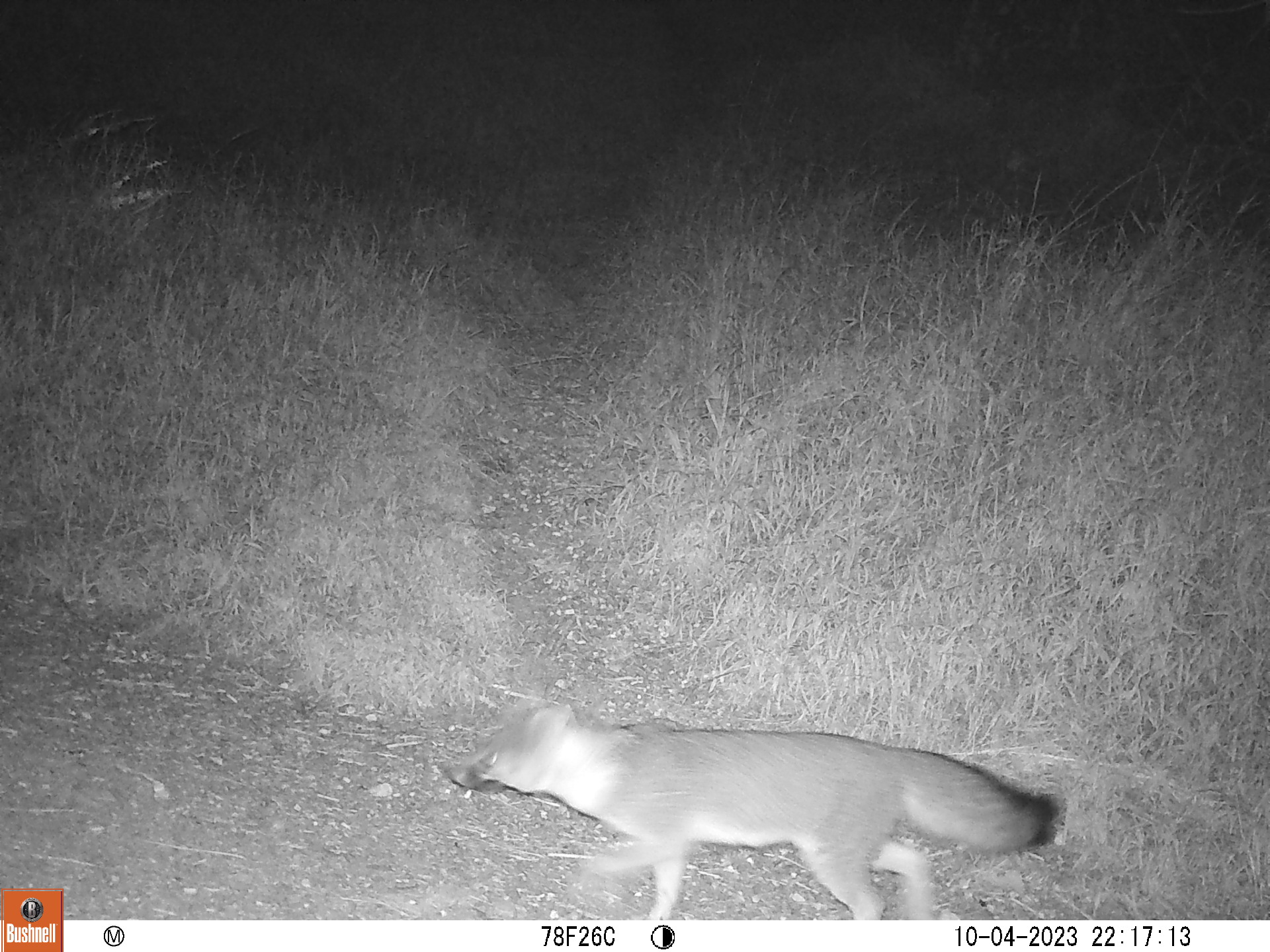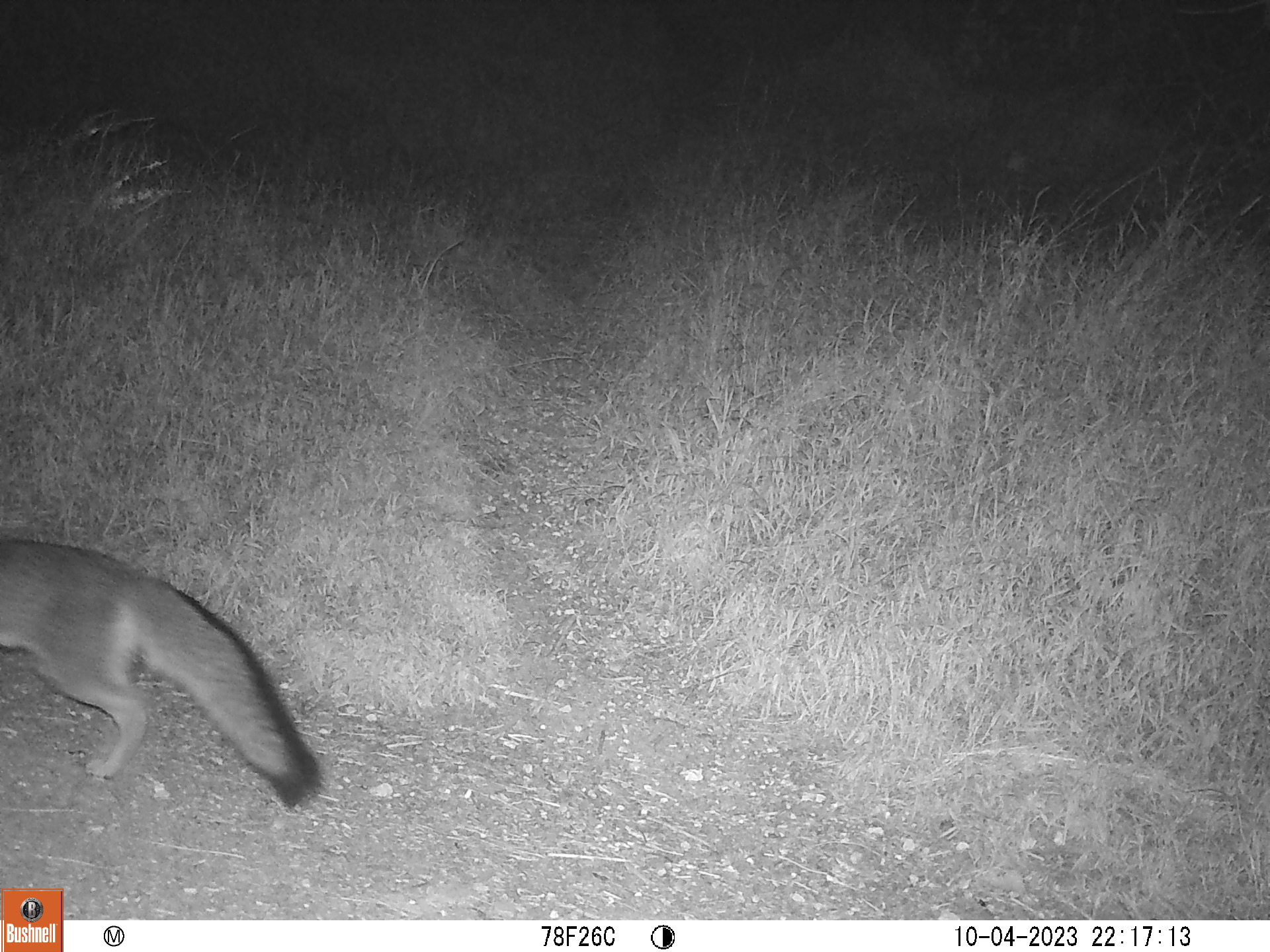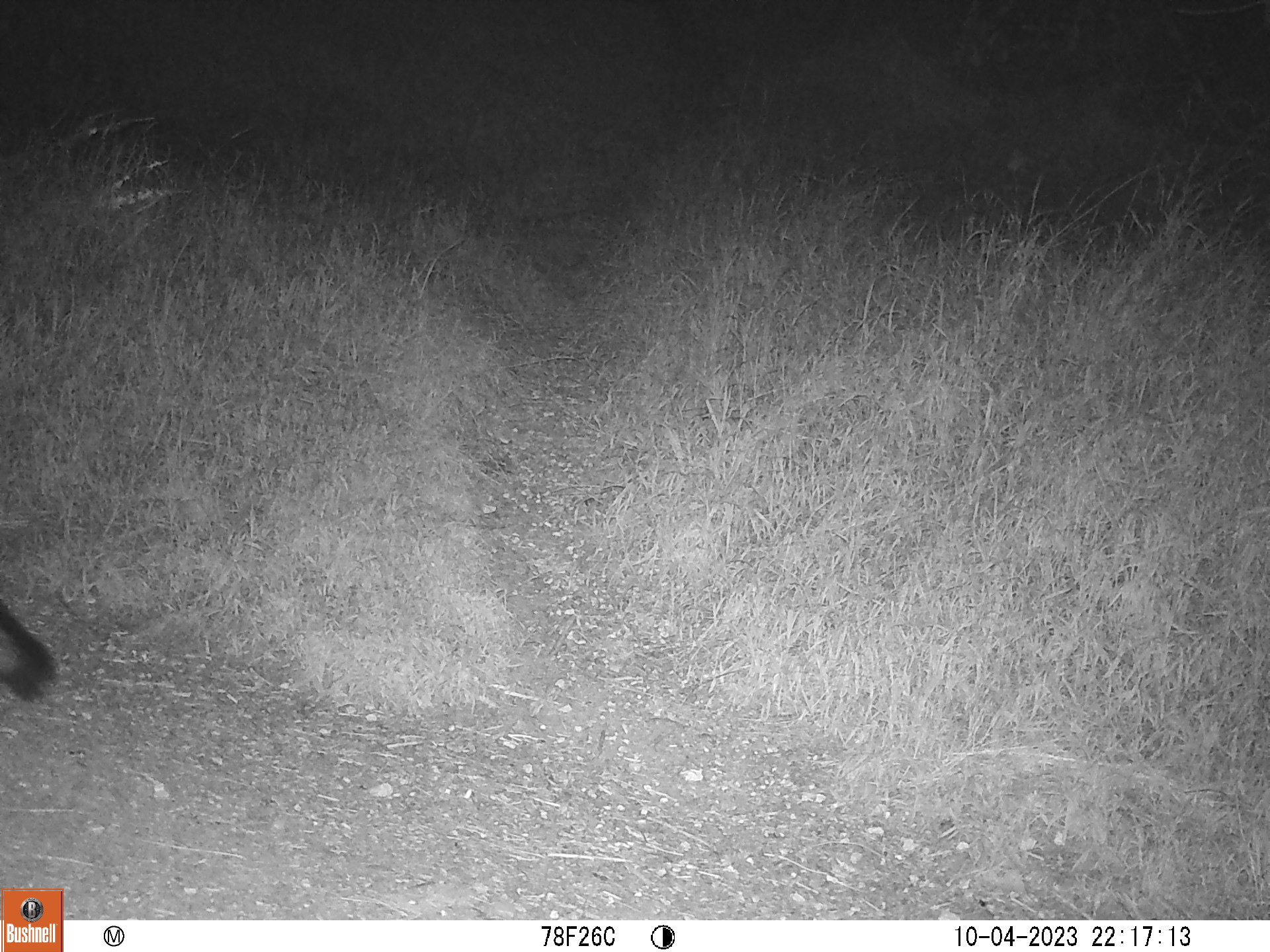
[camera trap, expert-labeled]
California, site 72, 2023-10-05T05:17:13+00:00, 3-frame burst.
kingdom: Animalia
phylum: Chordata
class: Mammalia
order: Carnivora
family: Canidae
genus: Urocyon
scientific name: Urocyon cinereoargenteus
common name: gray fox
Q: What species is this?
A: Gray fox (Urocyon cinereoargenteus).